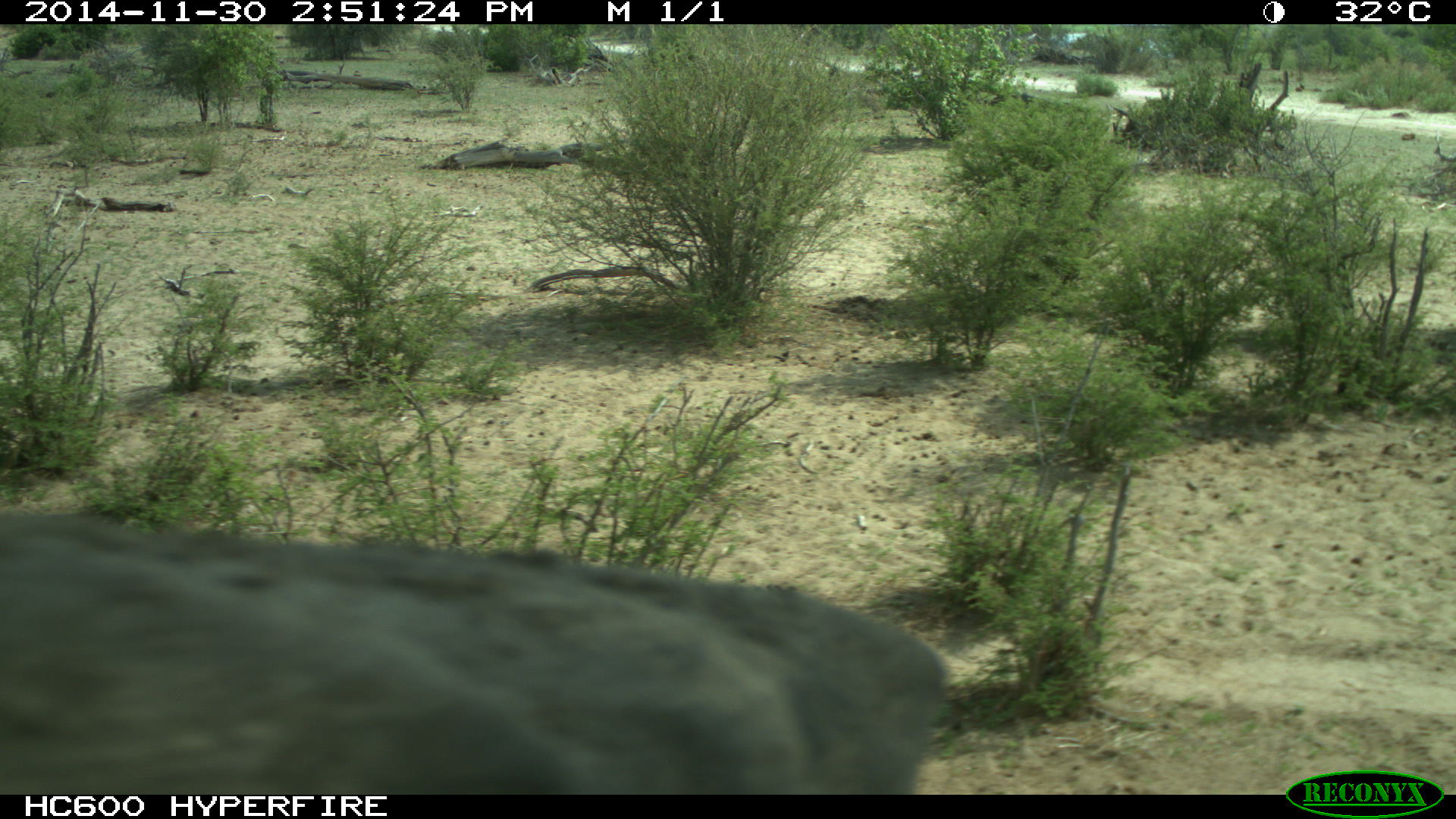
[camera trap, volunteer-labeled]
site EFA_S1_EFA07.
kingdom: Animalia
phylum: Chordata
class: Mammalia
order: Proboscidea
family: Elephantidae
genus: Loxodonta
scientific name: Loxodonta africana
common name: african bush elephant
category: elephant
Elephant (african bush elephant) (Loxodonta africana), count 1. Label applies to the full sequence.